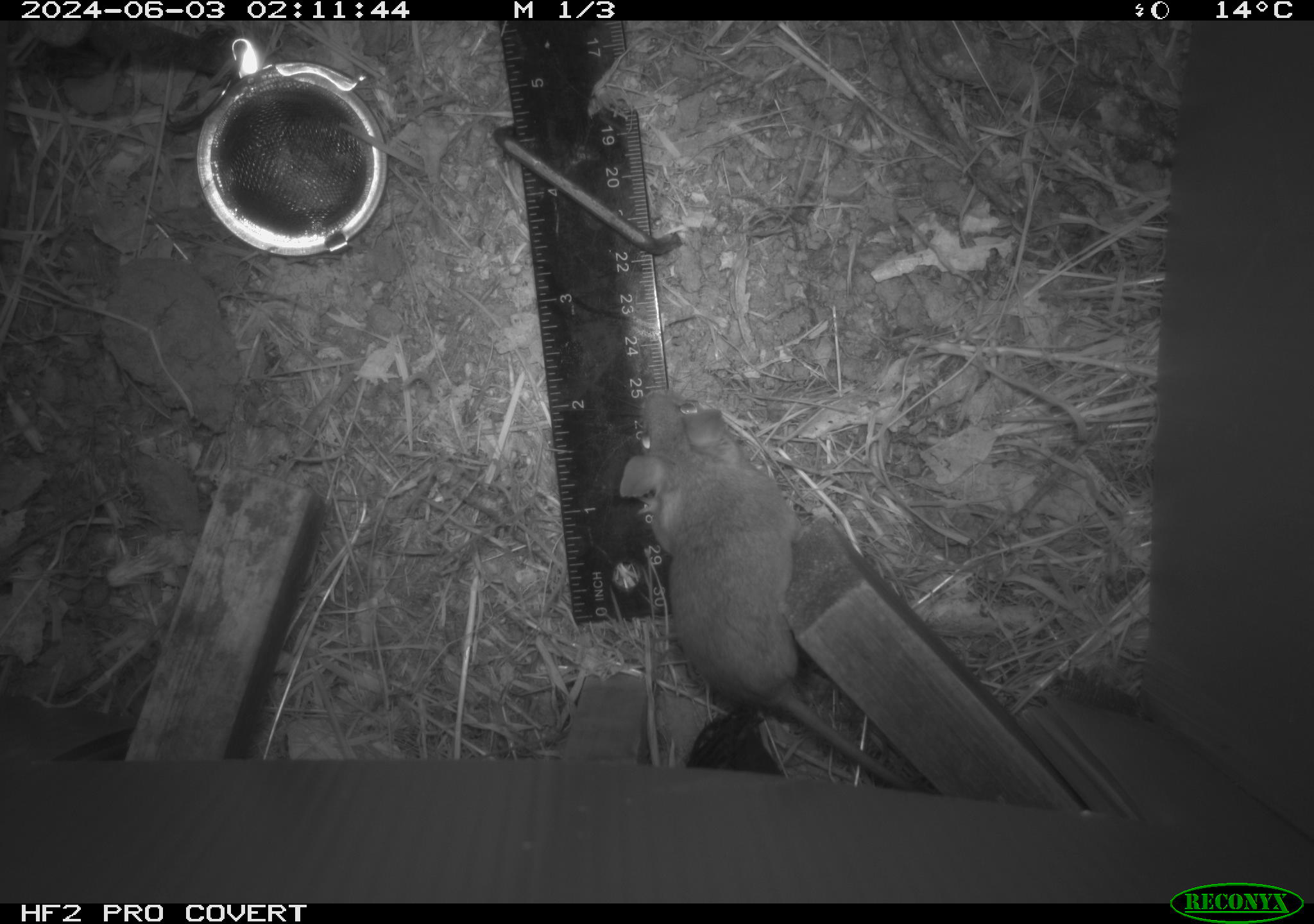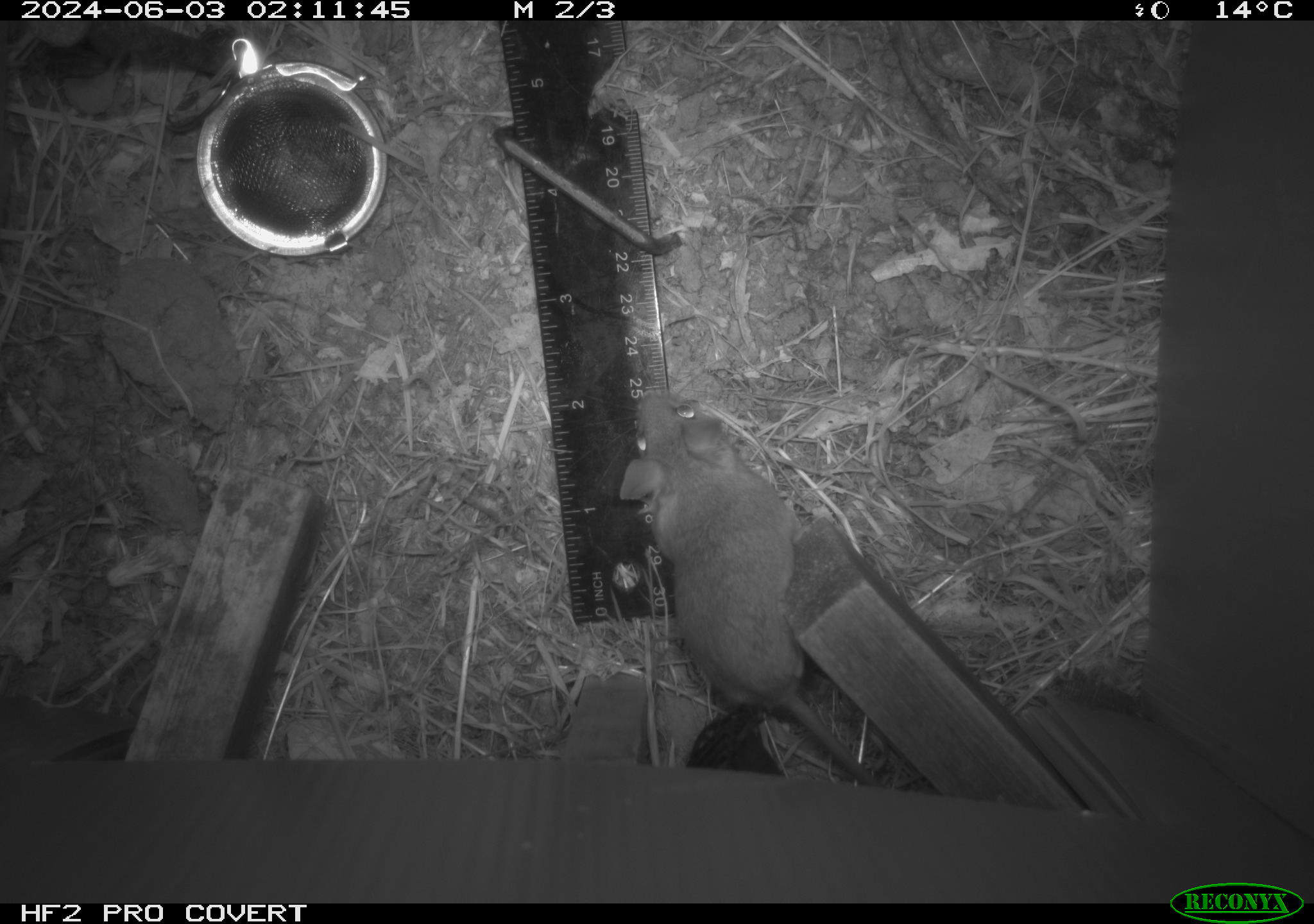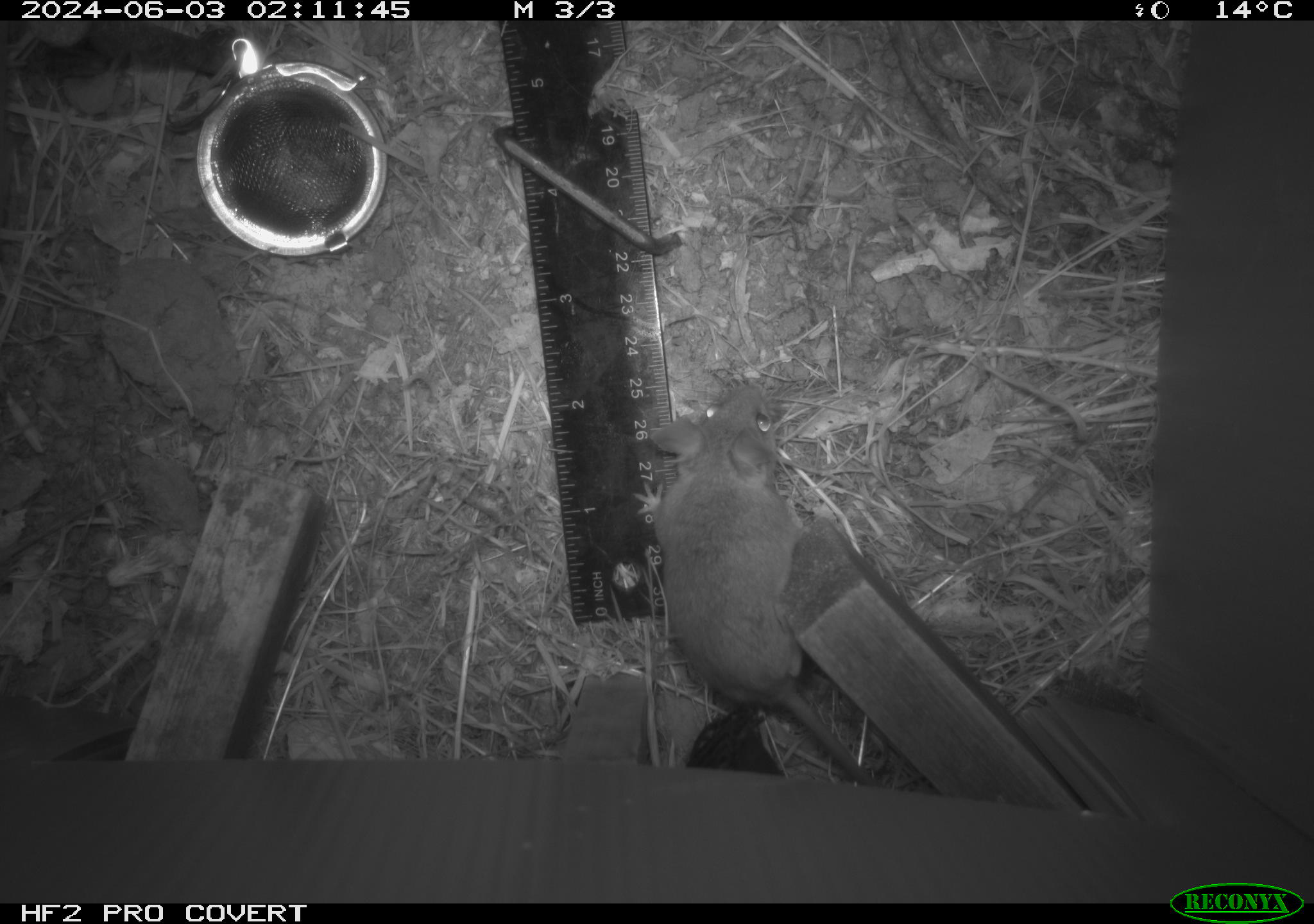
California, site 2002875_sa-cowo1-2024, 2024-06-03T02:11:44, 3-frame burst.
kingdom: Animalia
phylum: Chordata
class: Mammalia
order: Rodentia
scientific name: Rodentia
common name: mouse species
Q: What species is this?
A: Mouse species (Rodentia).